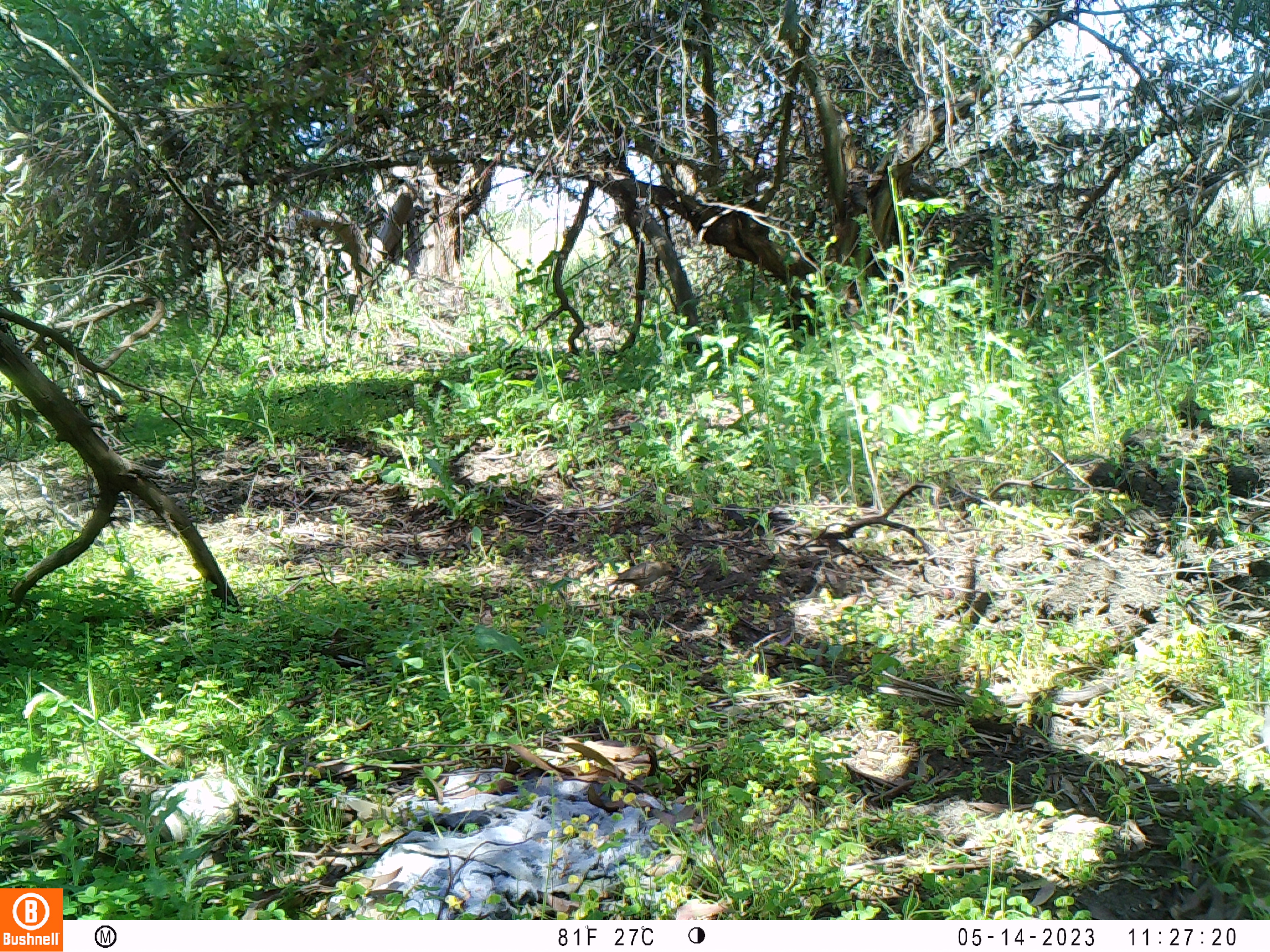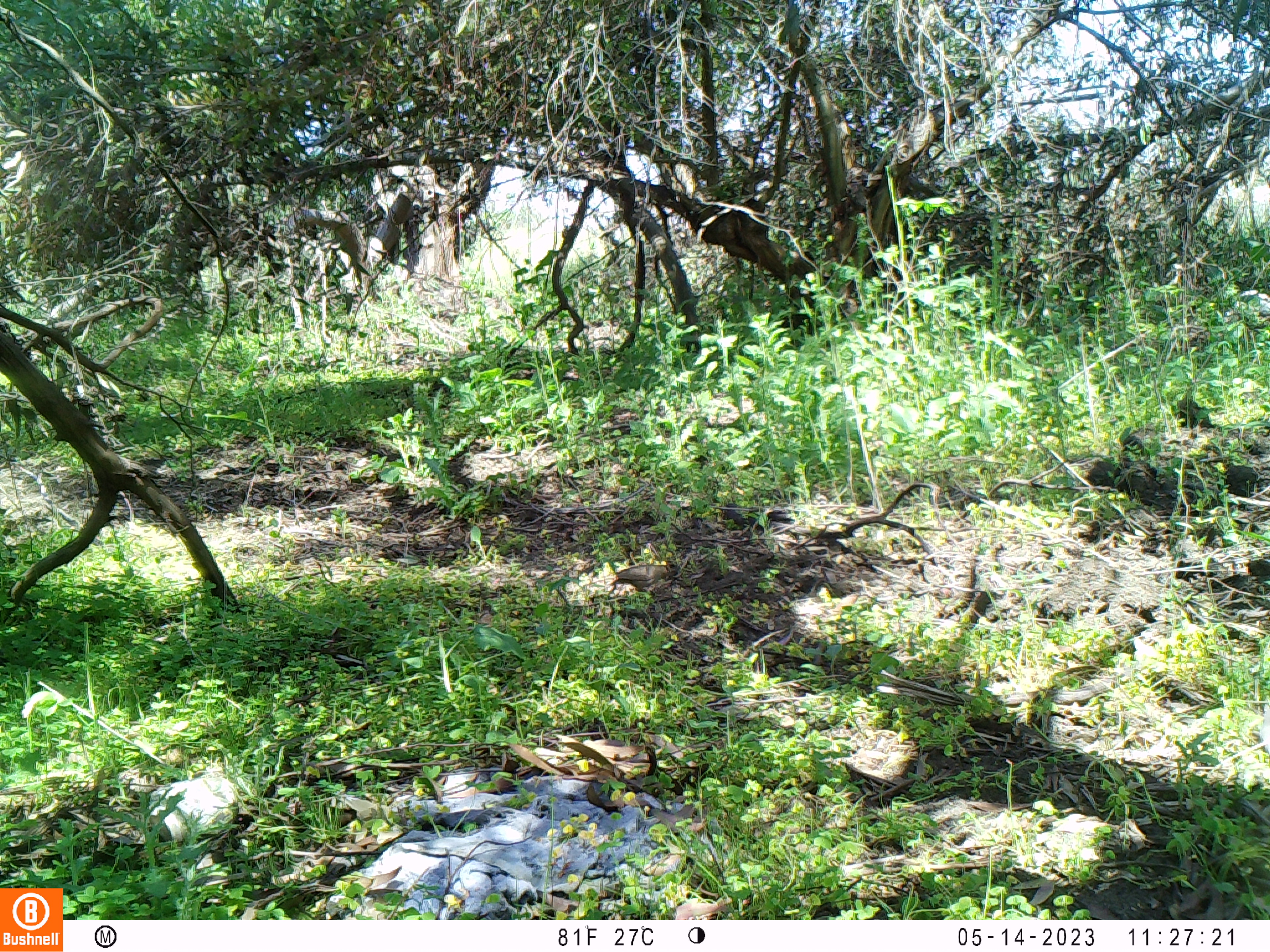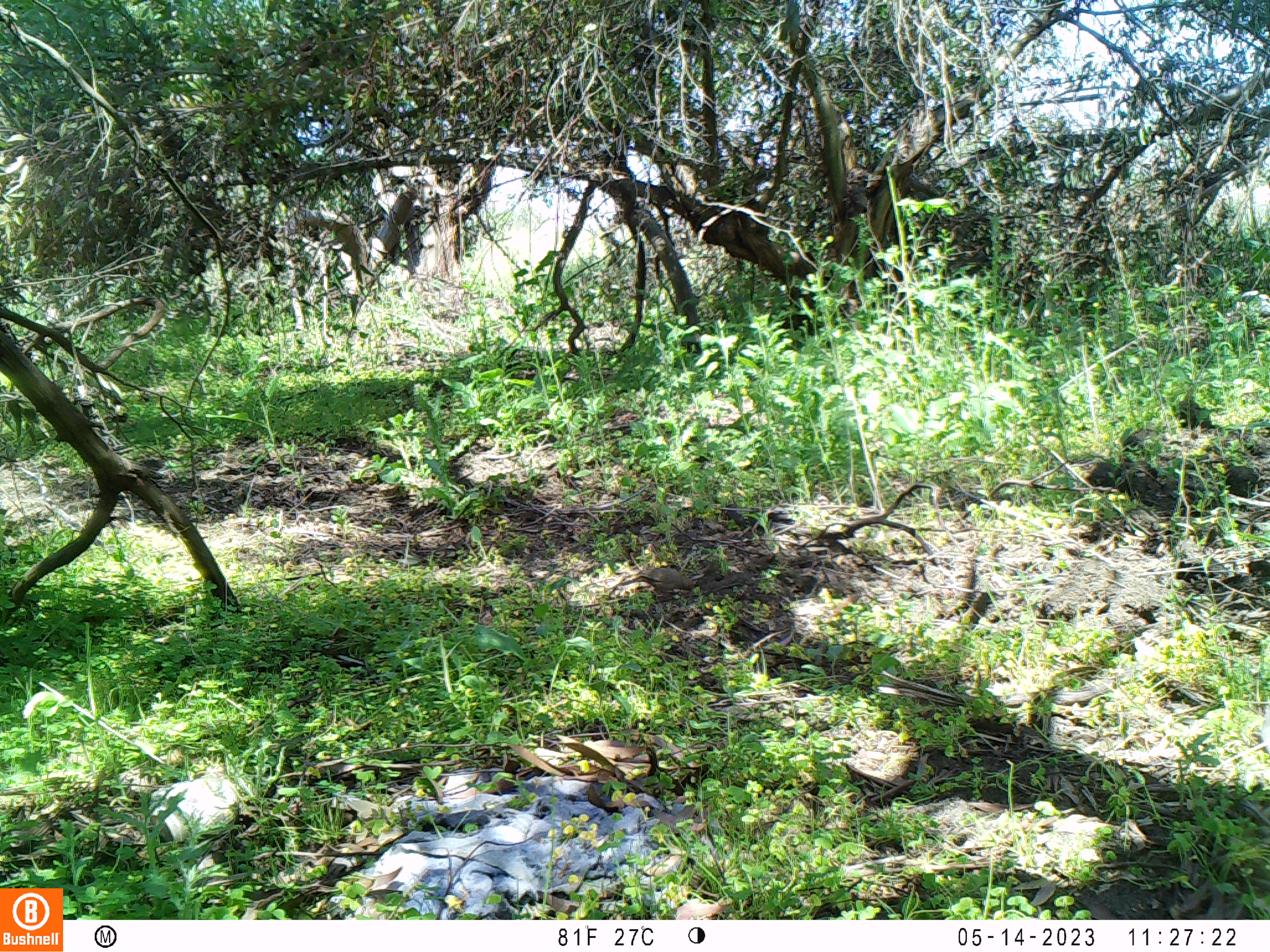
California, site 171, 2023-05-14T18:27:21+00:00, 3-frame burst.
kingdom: Animalia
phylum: Chordata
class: Aves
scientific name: Aves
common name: bird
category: unknown bird